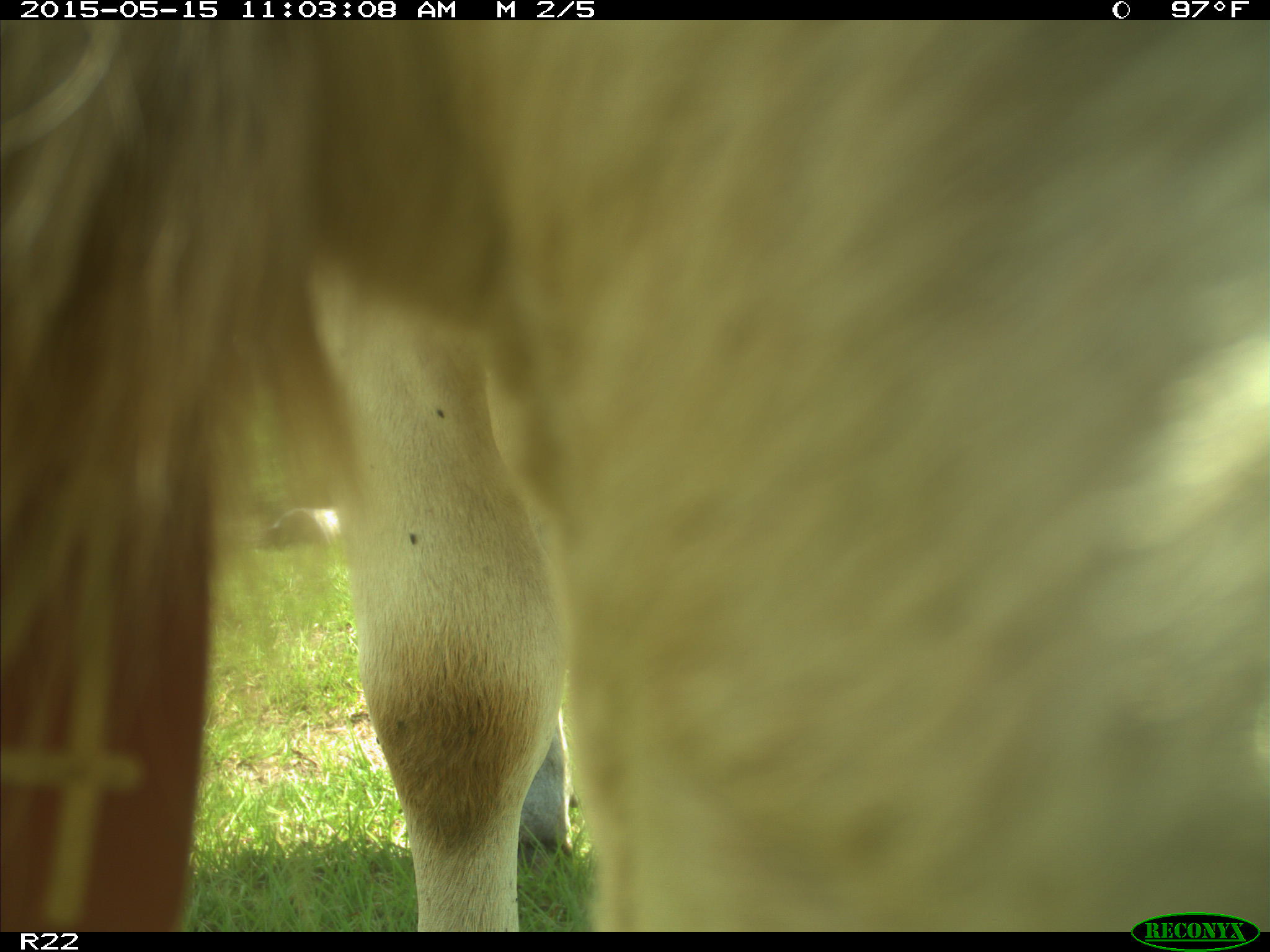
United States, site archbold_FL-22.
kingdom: Animalia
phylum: Chordata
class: Mammalia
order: Artiodactyla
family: Bovidae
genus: Bos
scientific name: Bos taurus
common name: domestic cow